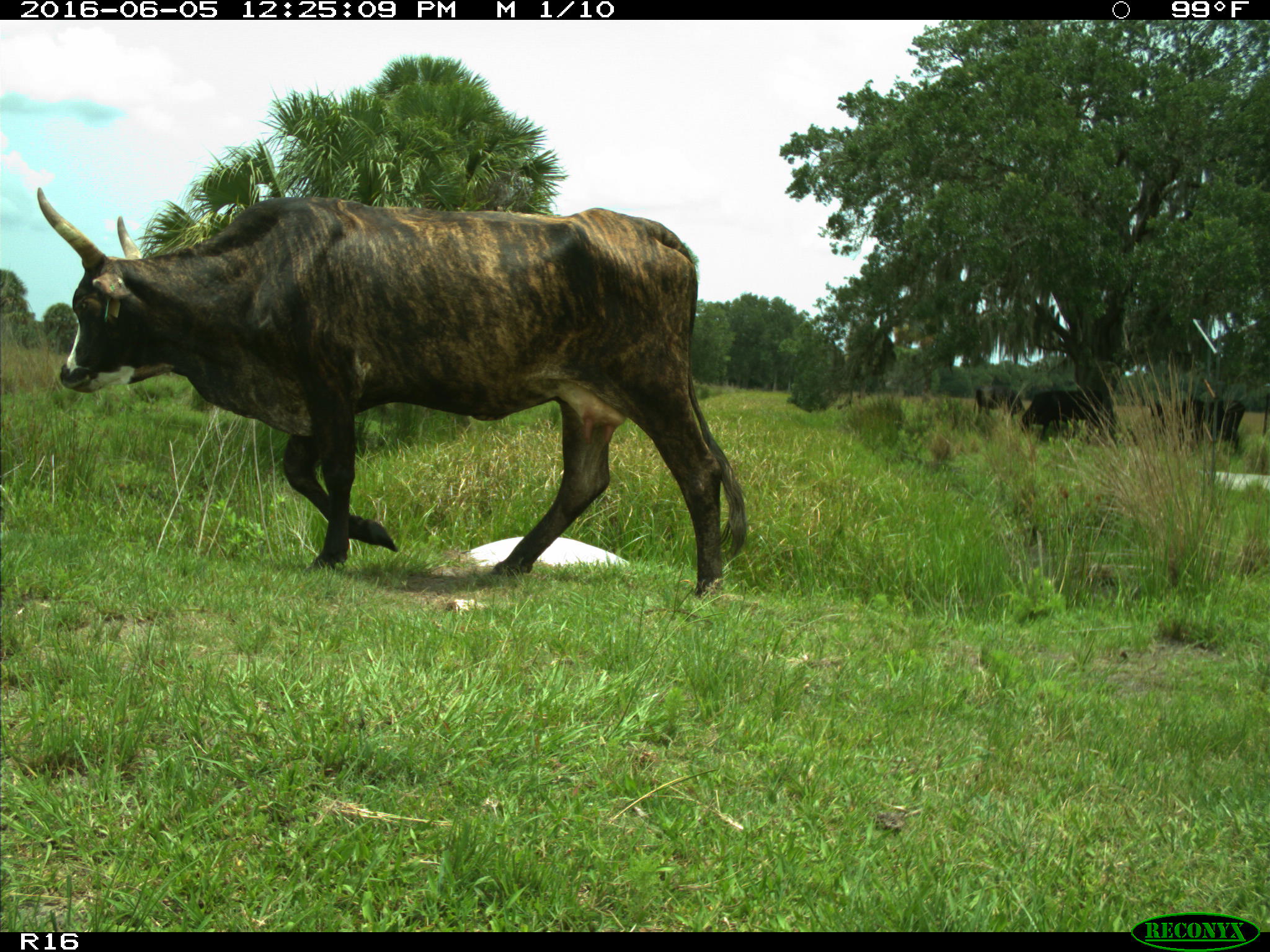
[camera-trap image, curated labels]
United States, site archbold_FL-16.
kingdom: Animalia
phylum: Chordata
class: Mammalia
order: Artiodactyla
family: Bovidae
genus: Bos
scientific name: Bos taurus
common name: domestic cow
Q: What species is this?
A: Bos taurus (domestic cow).